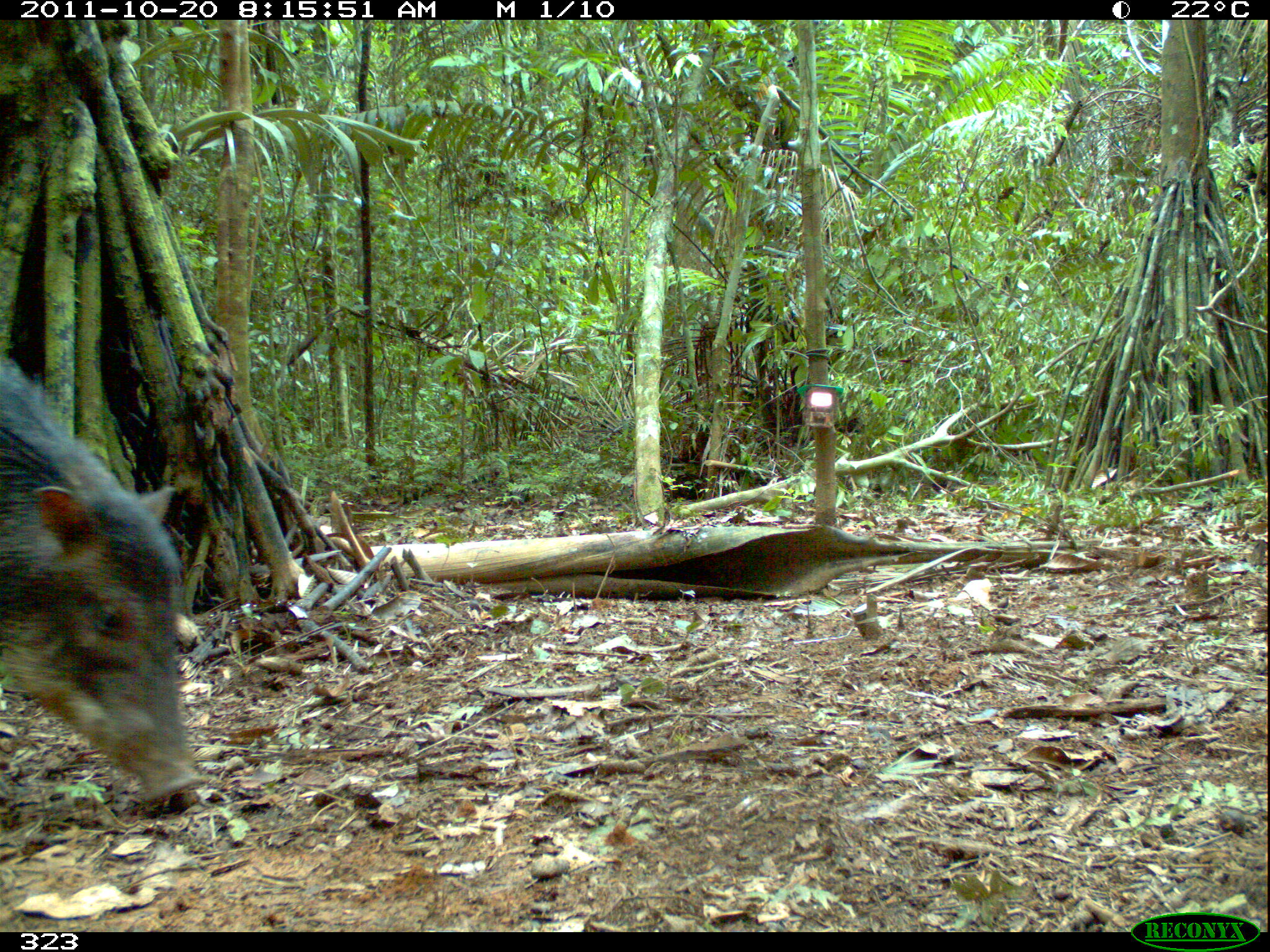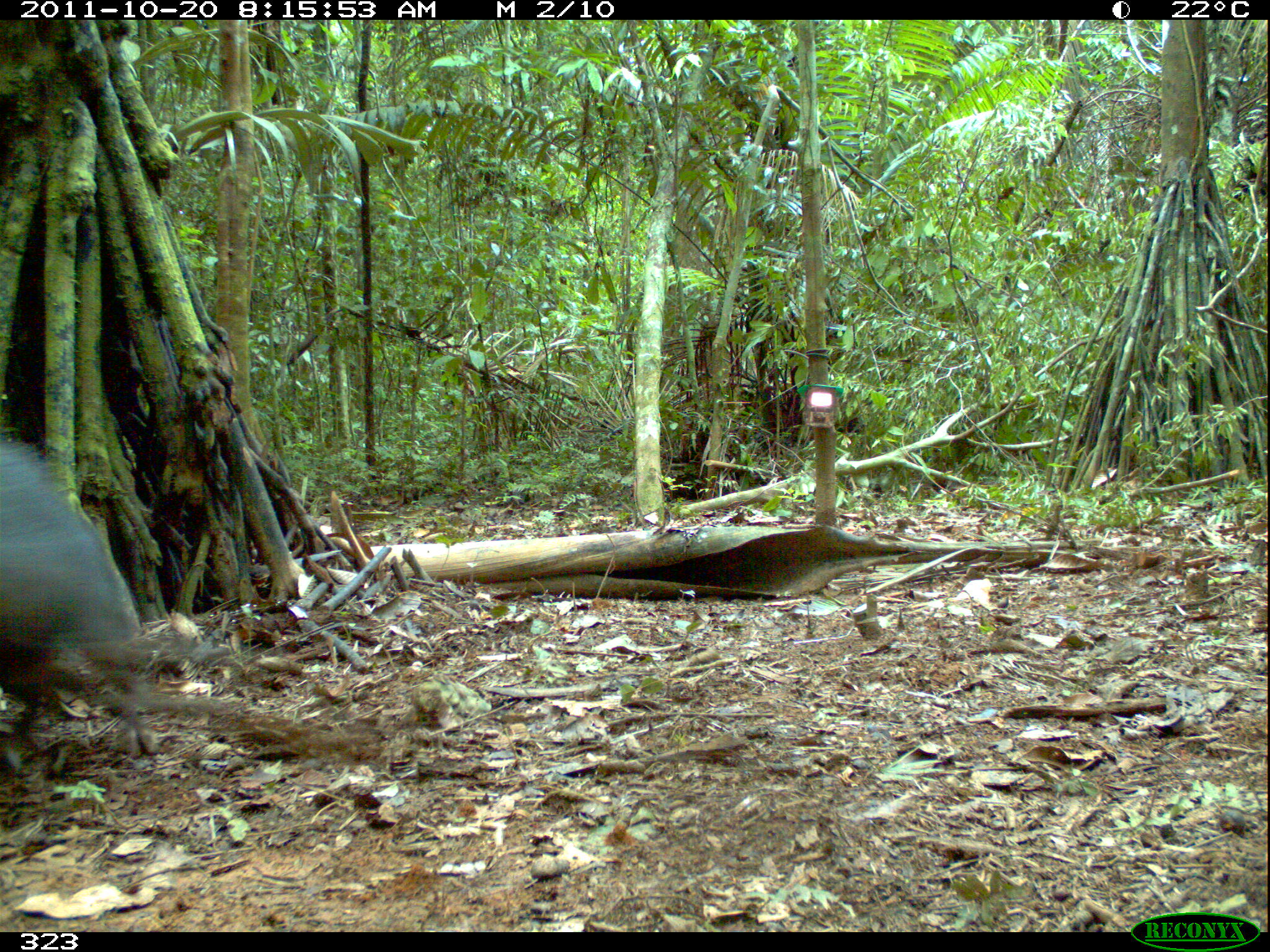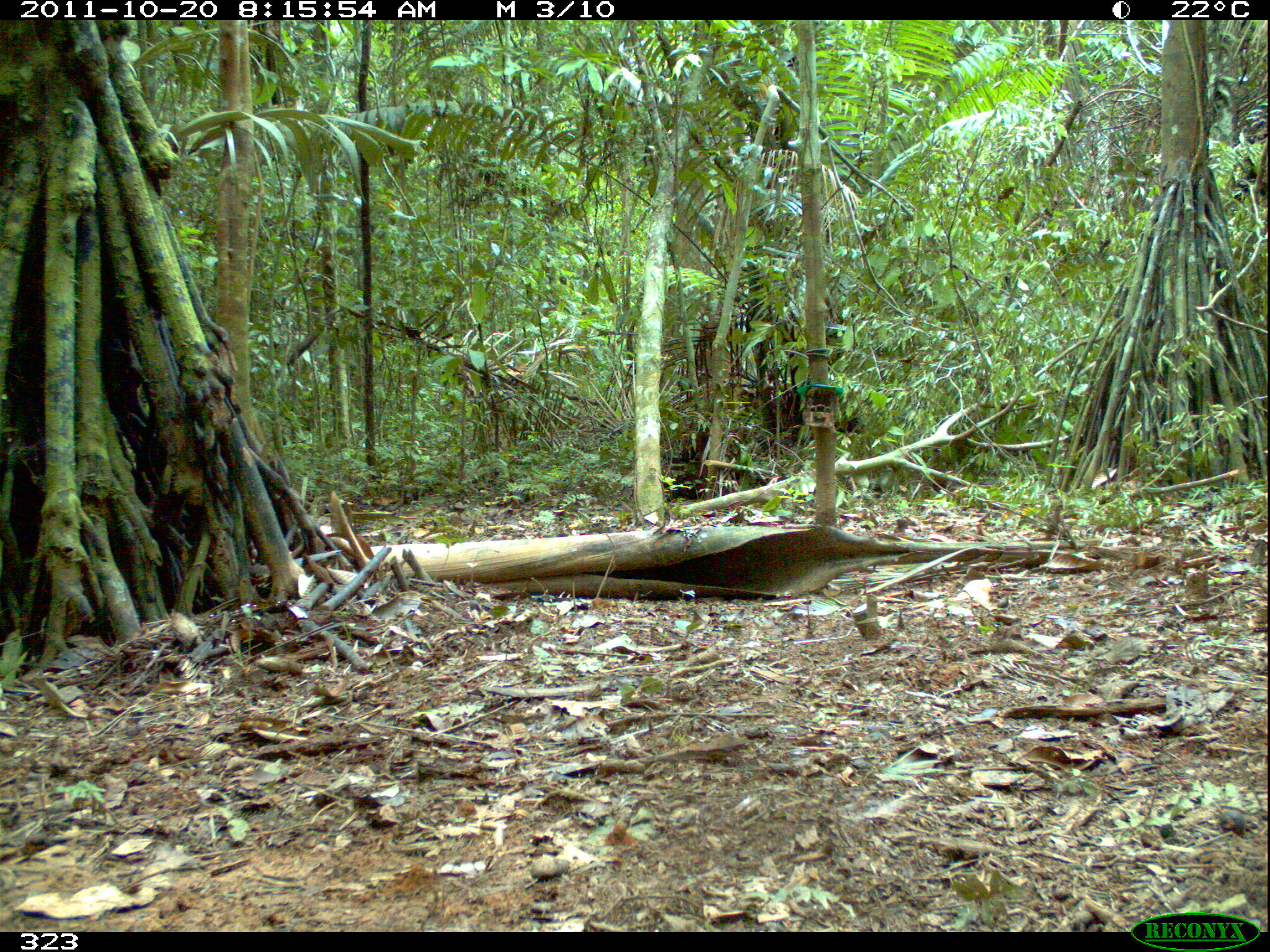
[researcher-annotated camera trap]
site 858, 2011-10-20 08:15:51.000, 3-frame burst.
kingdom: Animalia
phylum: Chordata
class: Mammalia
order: Artiodactyla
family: Tayassuidae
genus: Tayassu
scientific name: Tayassu pecari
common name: white-lipped peccary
Tayassu pecari (white-lipped peccary).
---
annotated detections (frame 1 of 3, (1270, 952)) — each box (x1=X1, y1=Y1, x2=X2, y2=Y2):
tayassu pecari: (x1=0, y1=341, x2=199, y2=813)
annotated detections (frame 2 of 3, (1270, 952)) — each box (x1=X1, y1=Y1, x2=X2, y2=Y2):
tayassu pecari: (x1=1, y1=430, x2=159, y2=774)